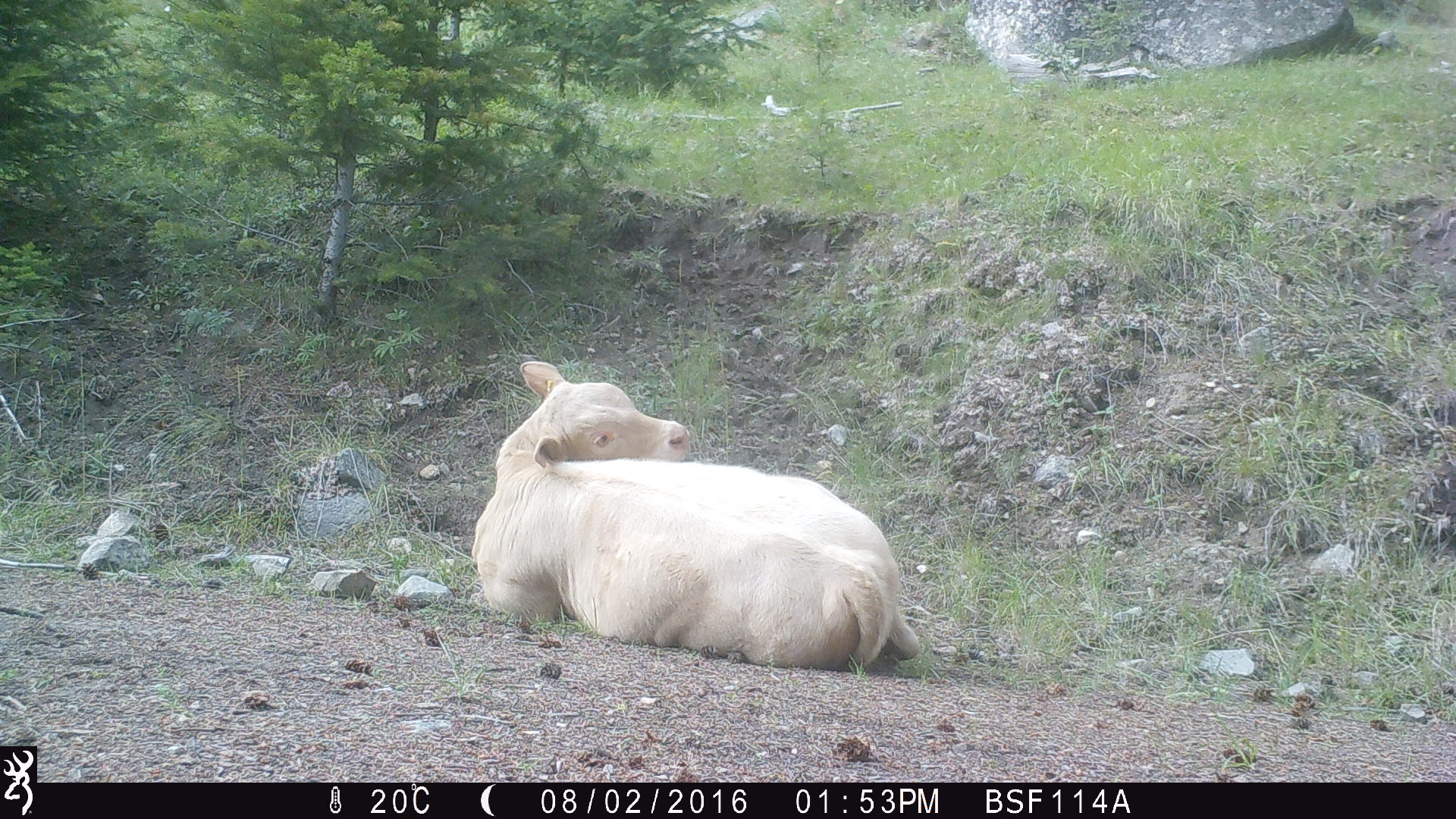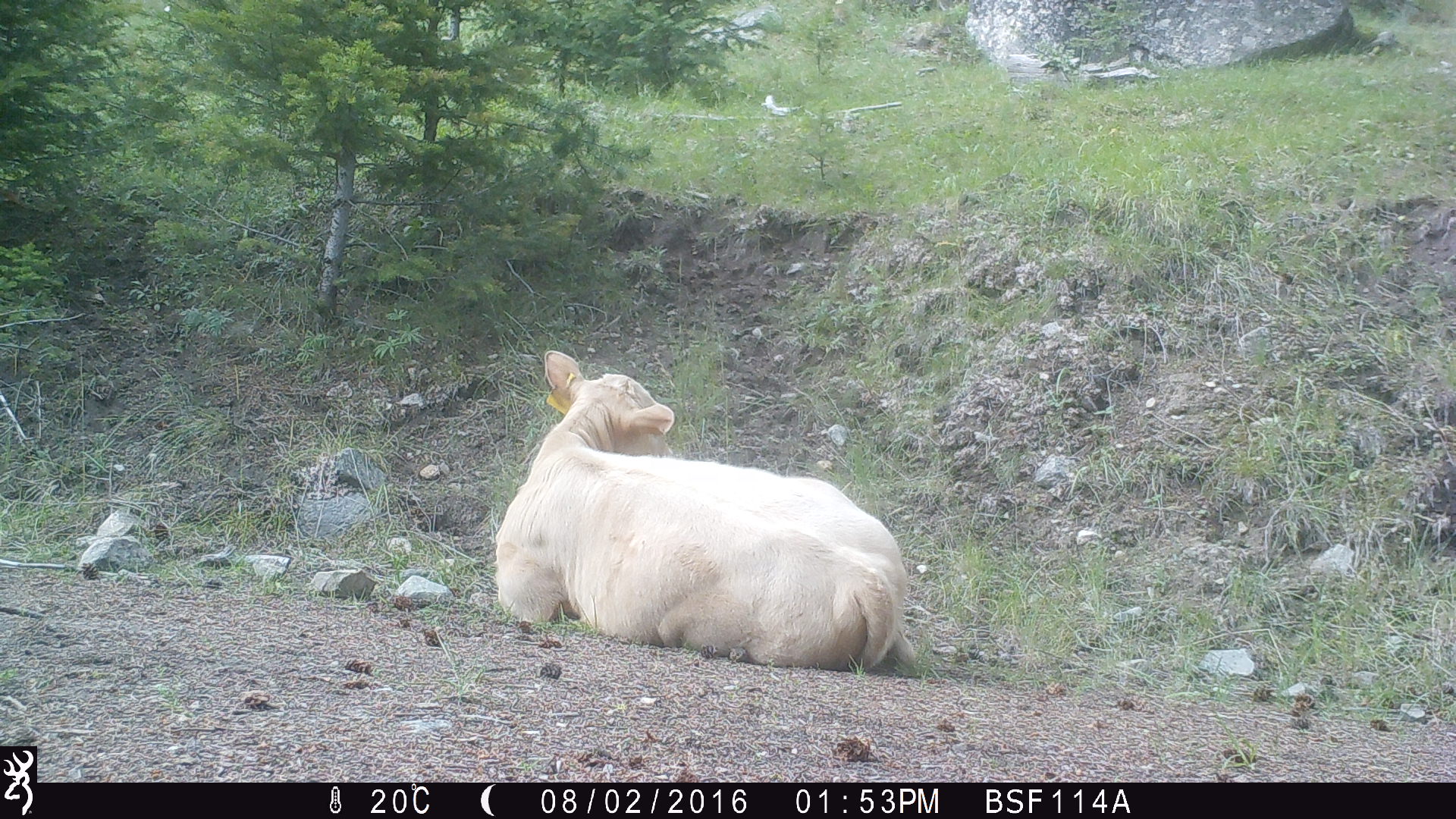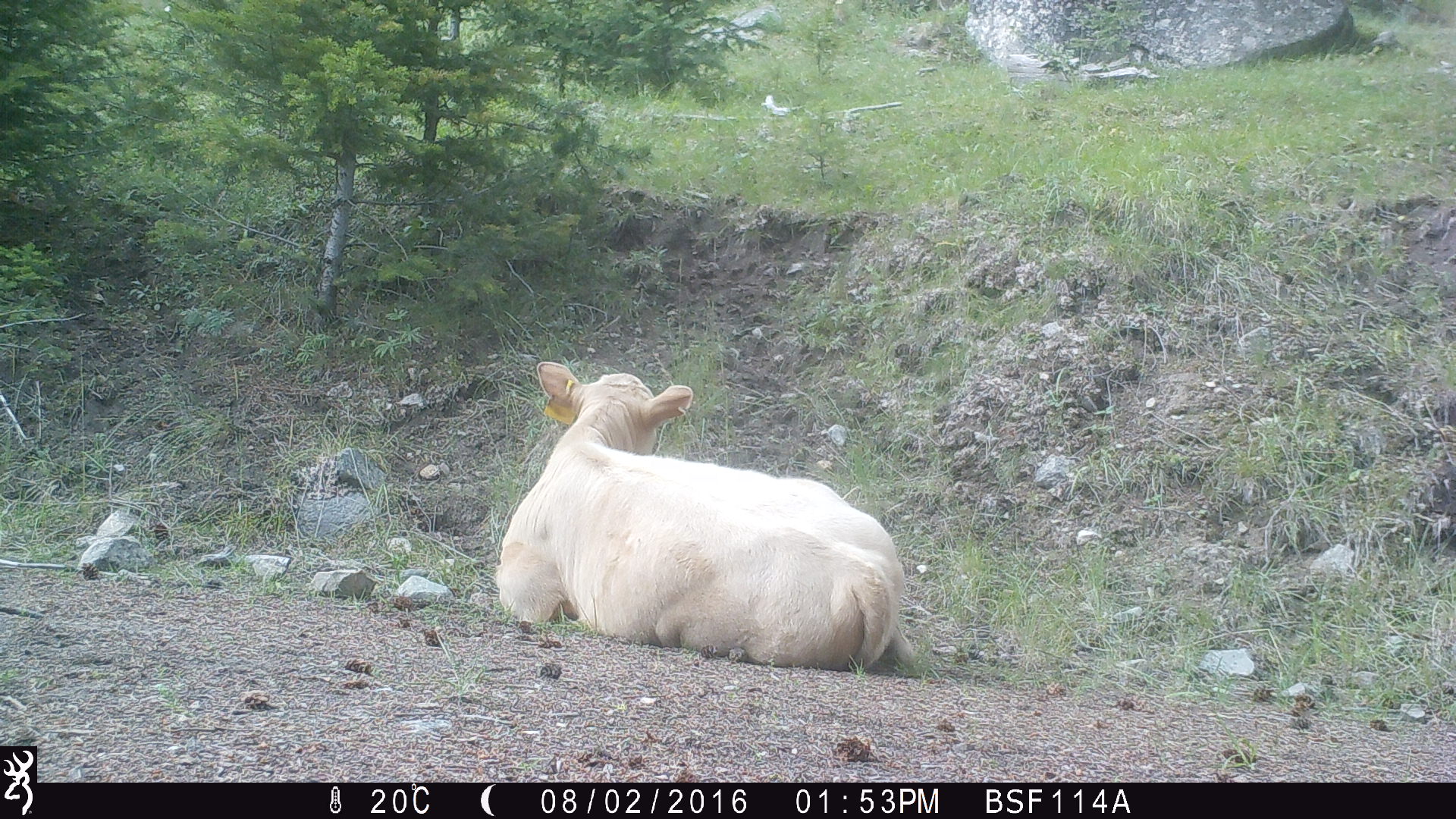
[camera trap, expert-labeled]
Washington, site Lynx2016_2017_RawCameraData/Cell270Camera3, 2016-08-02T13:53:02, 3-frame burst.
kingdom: Animalia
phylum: Chordata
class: Mammalia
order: Artiodactyla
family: Bovidae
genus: Bos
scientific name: Bos taurus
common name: domestic cattle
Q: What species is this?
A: Domestic cattle (Bos taurus).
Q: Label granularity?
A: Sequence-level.